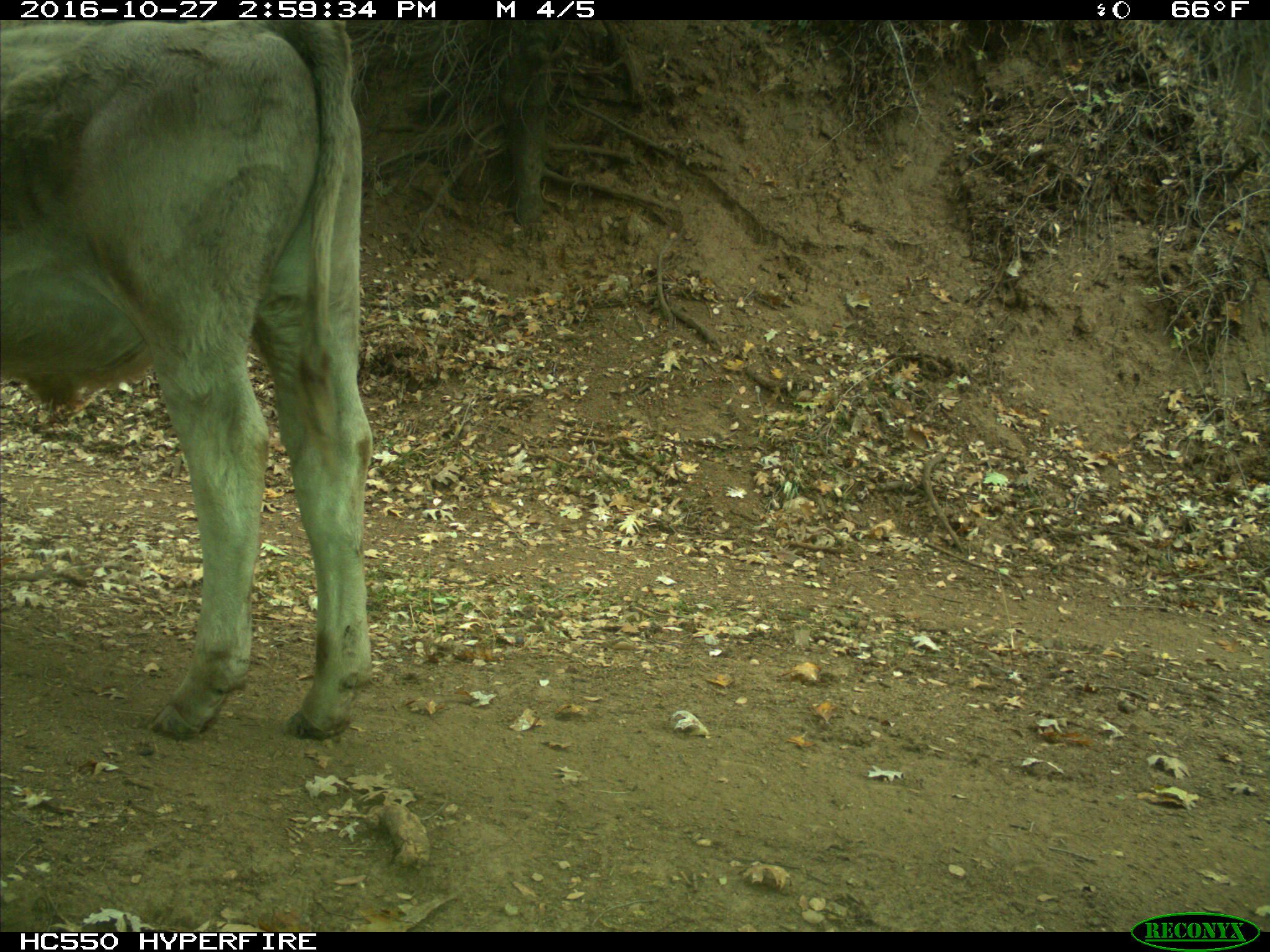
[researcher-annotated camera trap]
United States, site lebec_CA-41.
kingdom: Animalia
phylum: Chordata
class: Mammalia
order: Artiodactyla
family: Bovidae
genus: Bos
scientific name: Bos taurus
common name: domestic cow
Bos taurus (domestic cow).